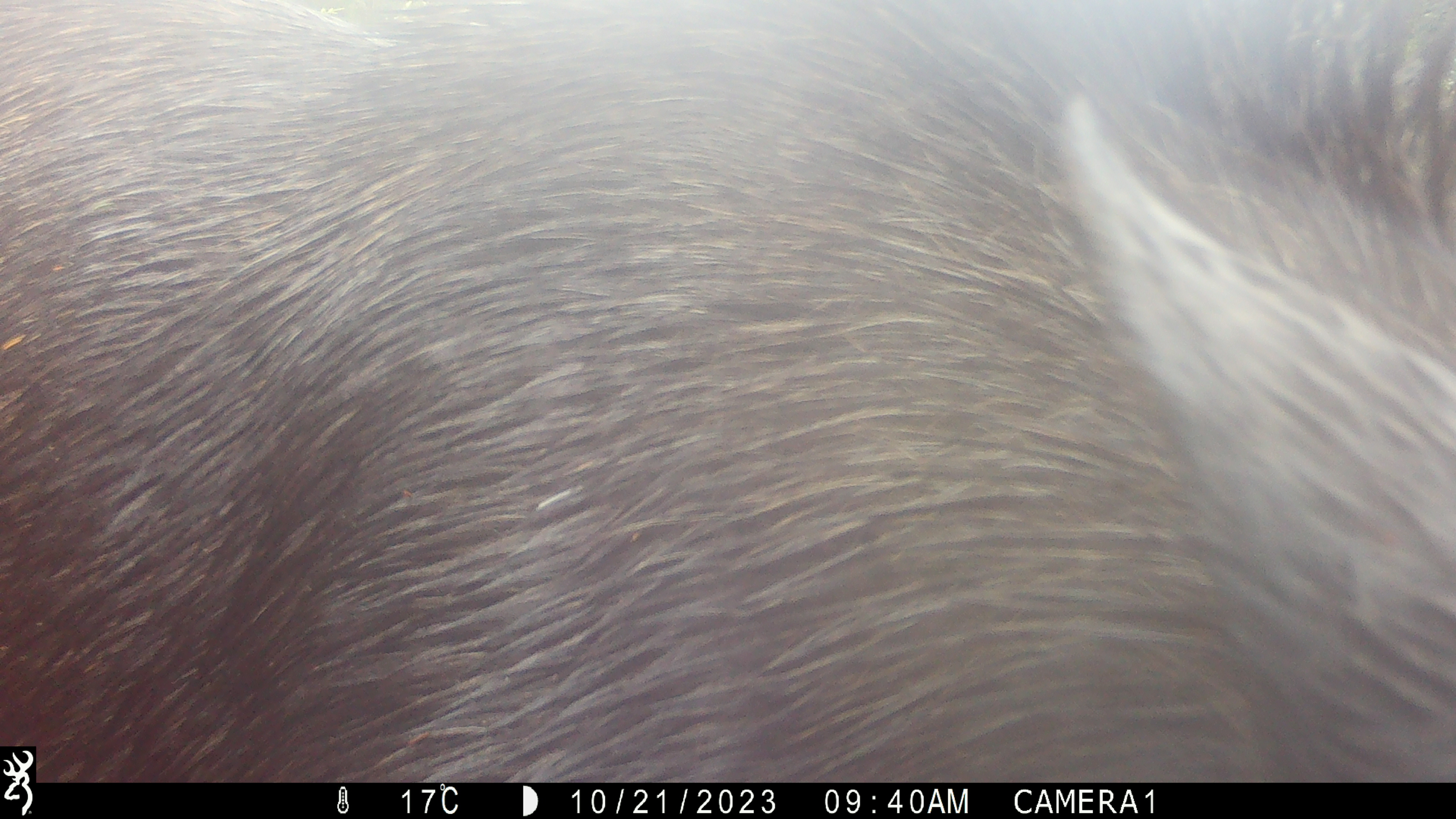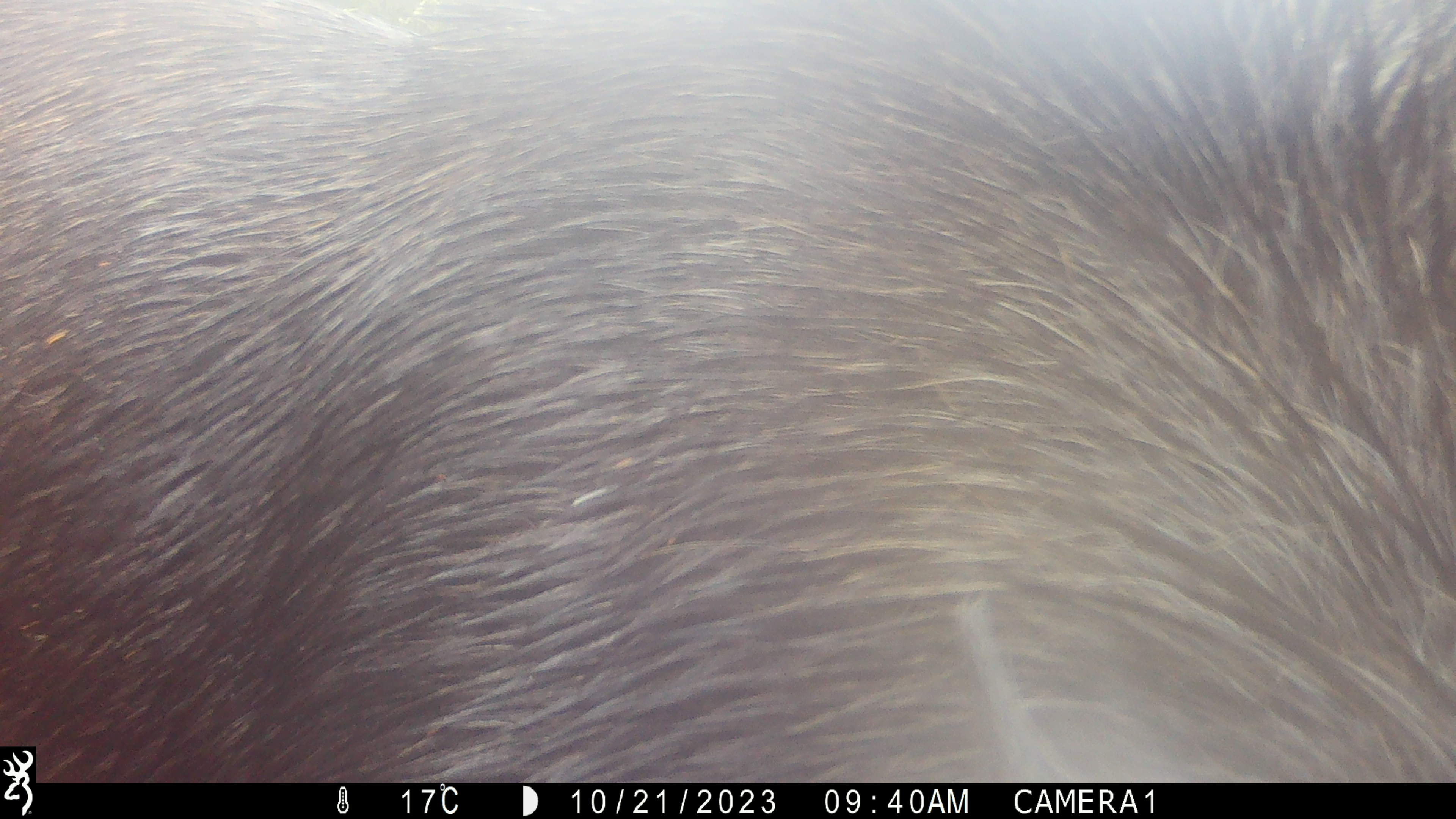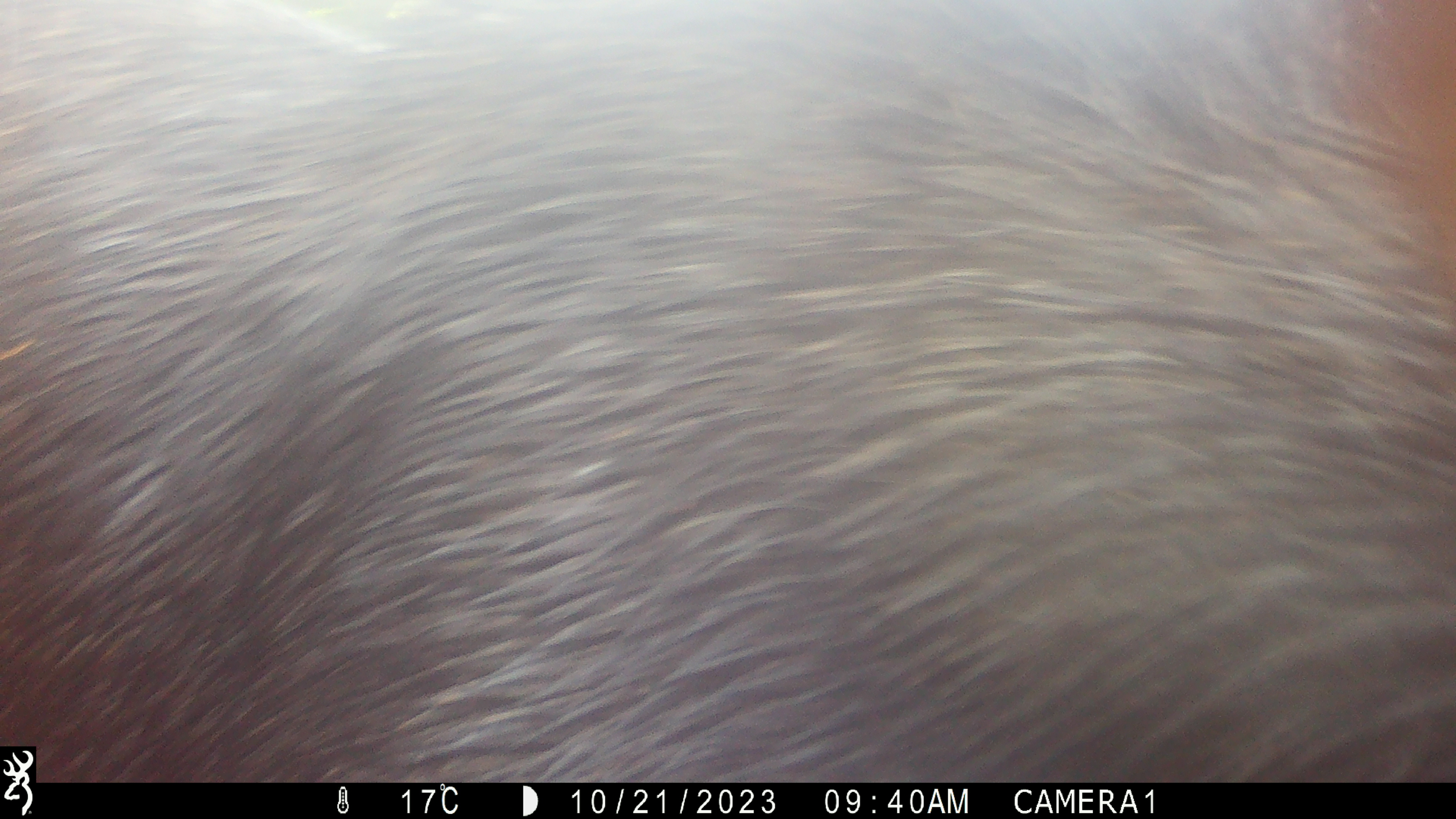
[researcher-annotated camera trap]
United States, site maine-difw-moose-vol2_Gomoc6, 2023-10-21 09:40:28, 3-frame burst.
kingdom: Animalia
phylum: Chordata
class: Mammalia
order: Artiodactyla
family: Cervidae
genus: Alces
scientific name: Alces alces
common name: moose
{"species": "moose (Alces alces)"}